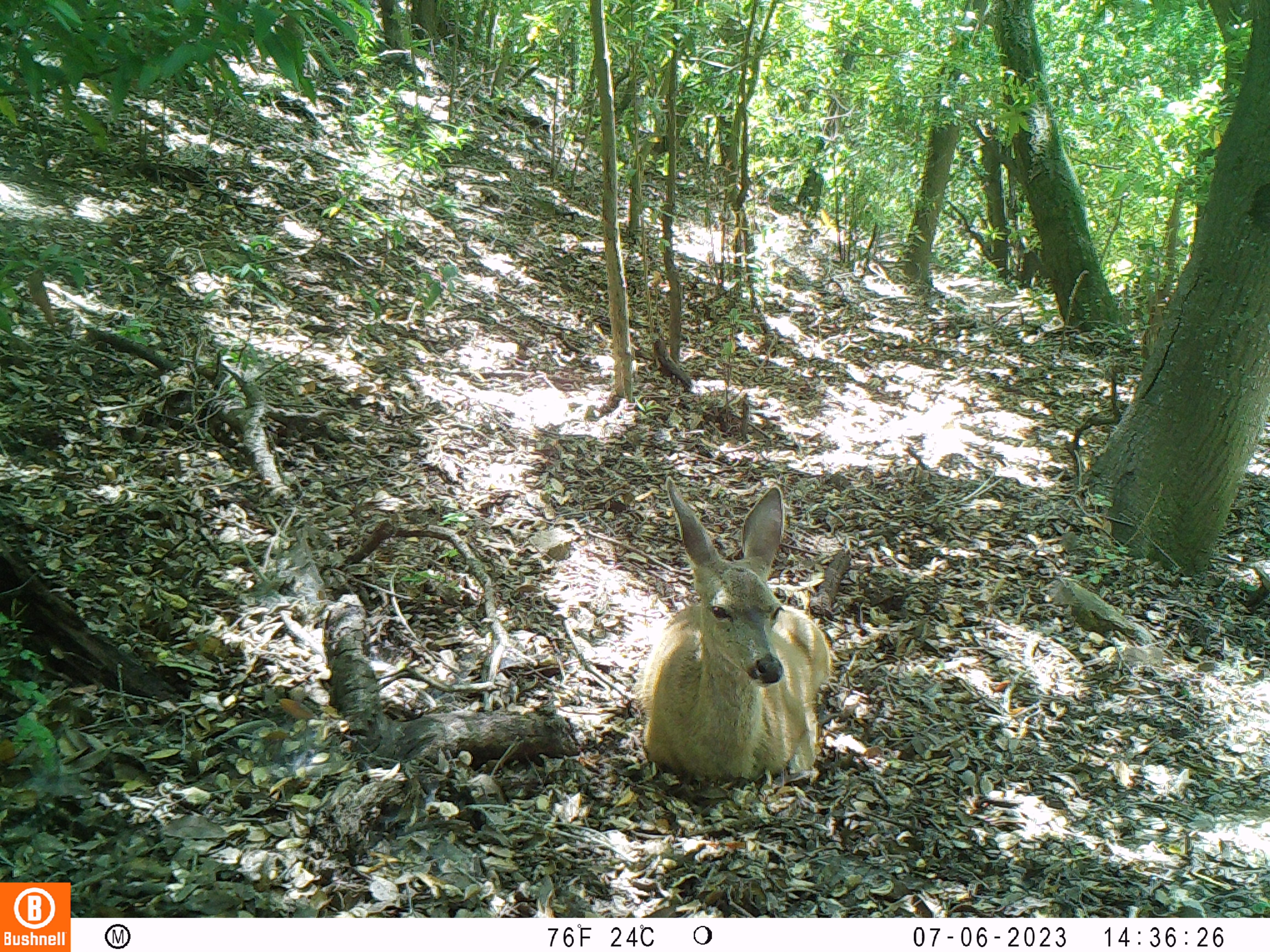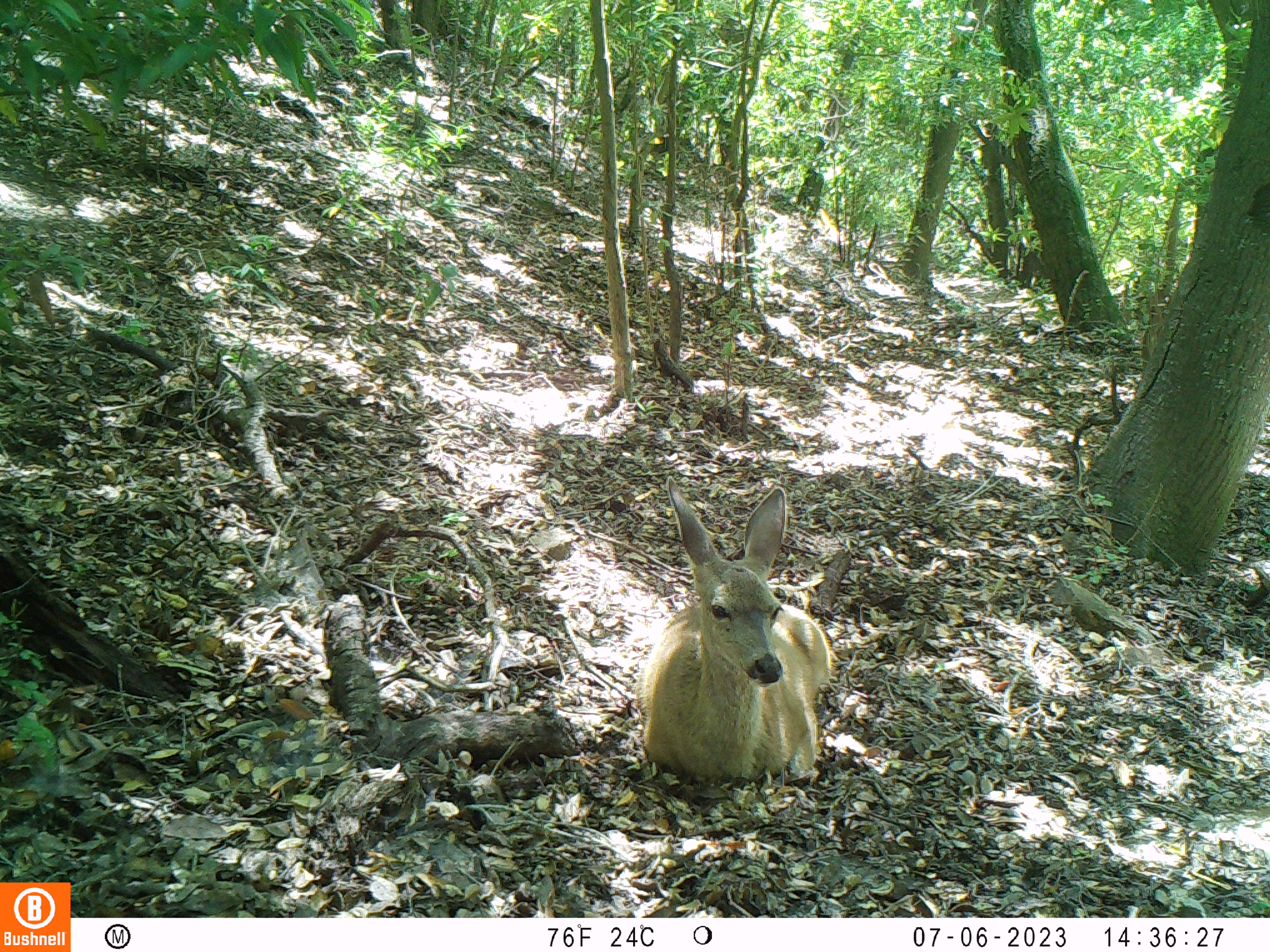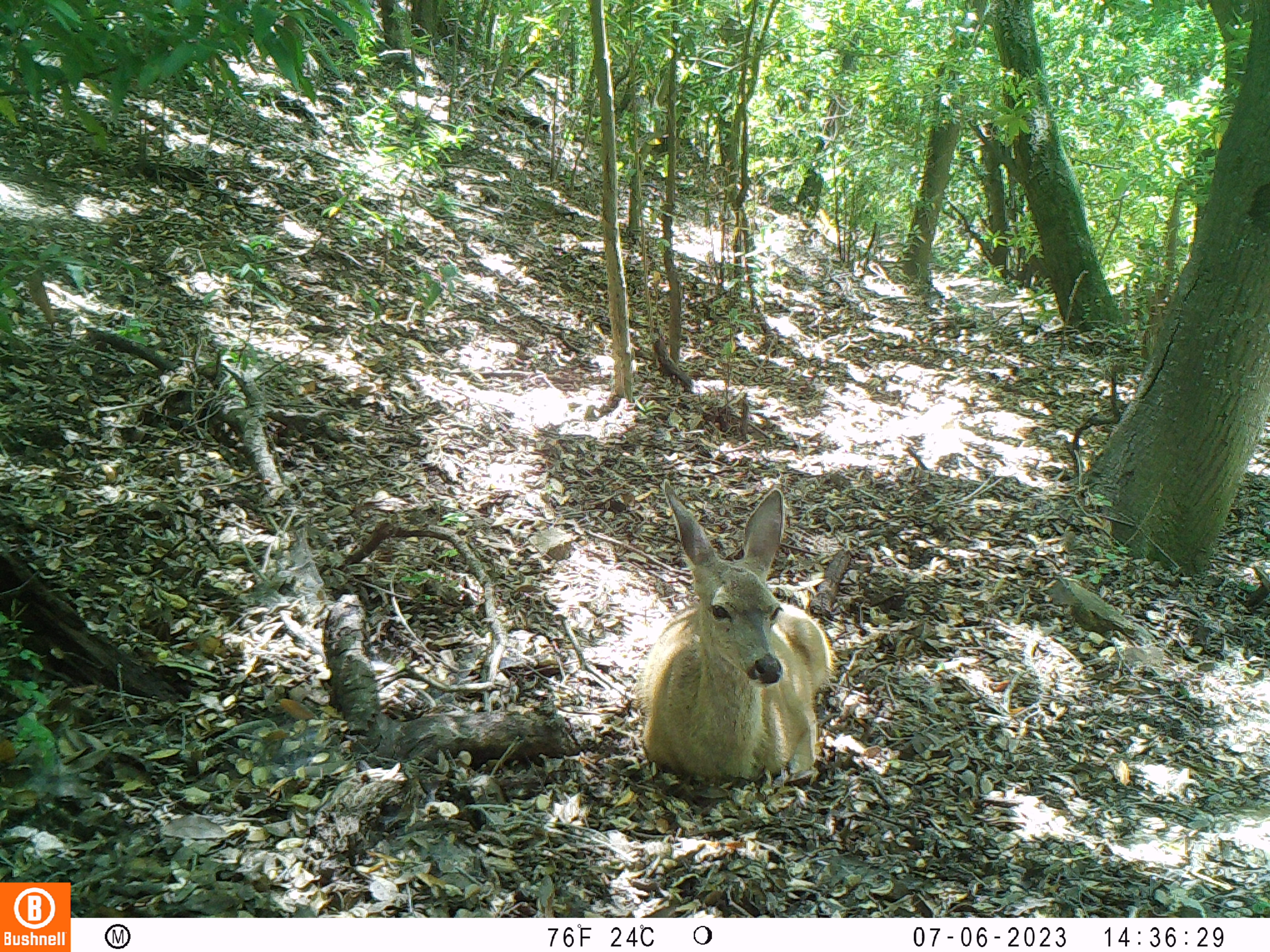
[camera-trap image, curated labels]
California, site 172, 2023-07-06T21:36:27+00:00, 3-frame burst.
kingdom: Animalia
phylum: Chordata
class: Mammalia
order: Artiodactyla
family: Cervidae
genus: Odocoileus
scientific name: Odocoileus hemionus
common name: mule deer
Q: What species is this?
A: Mule deer (Odocoileus hemionus).